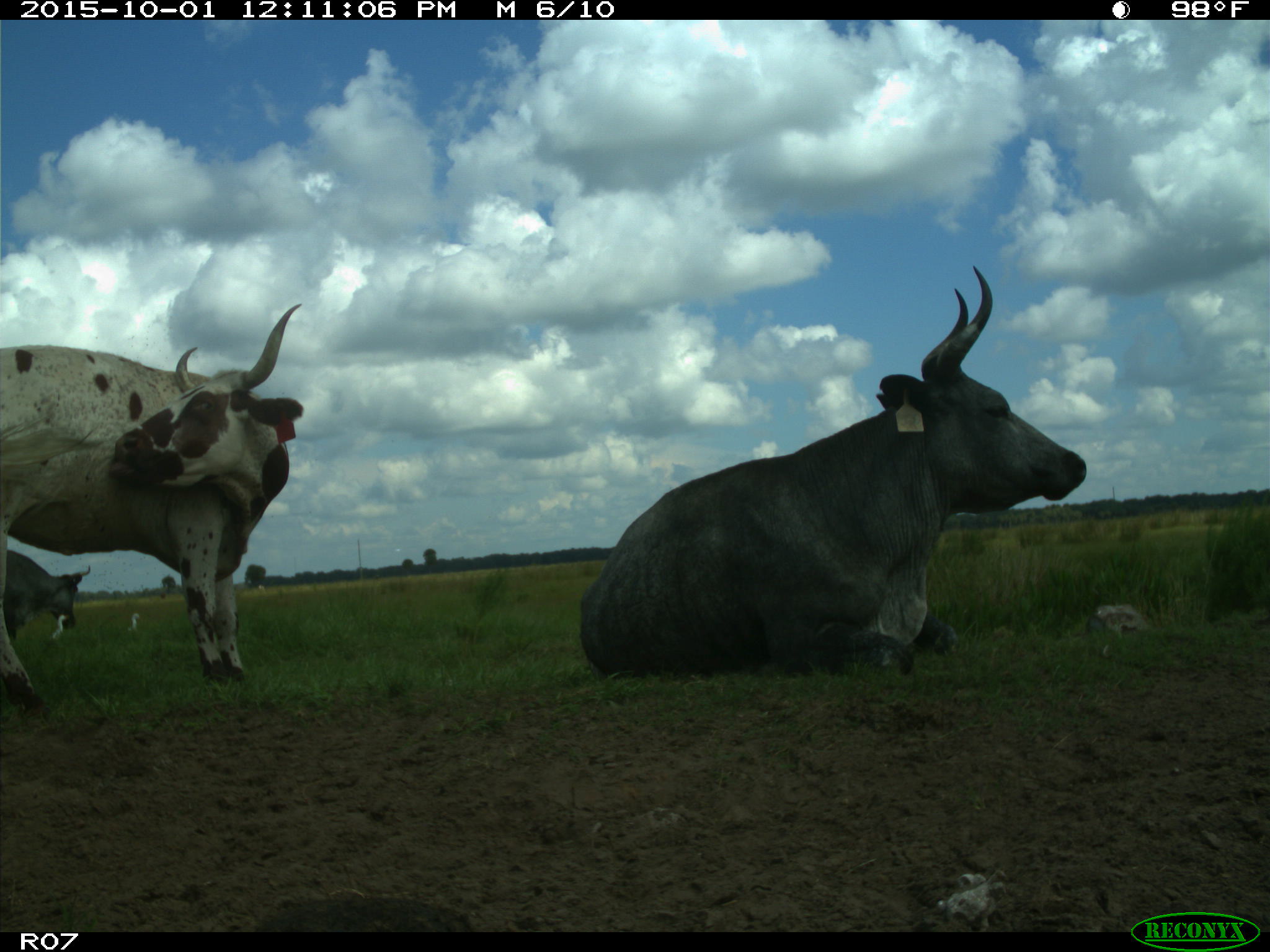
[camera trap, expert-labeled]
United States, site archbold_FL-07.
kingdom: Animalia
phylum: Chordata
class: Mammalia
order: Artiodactyla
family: Bovidae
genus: Bos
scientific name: Bos taurus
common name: domestic cow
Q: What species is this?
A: Bos taurus (domestic cow).